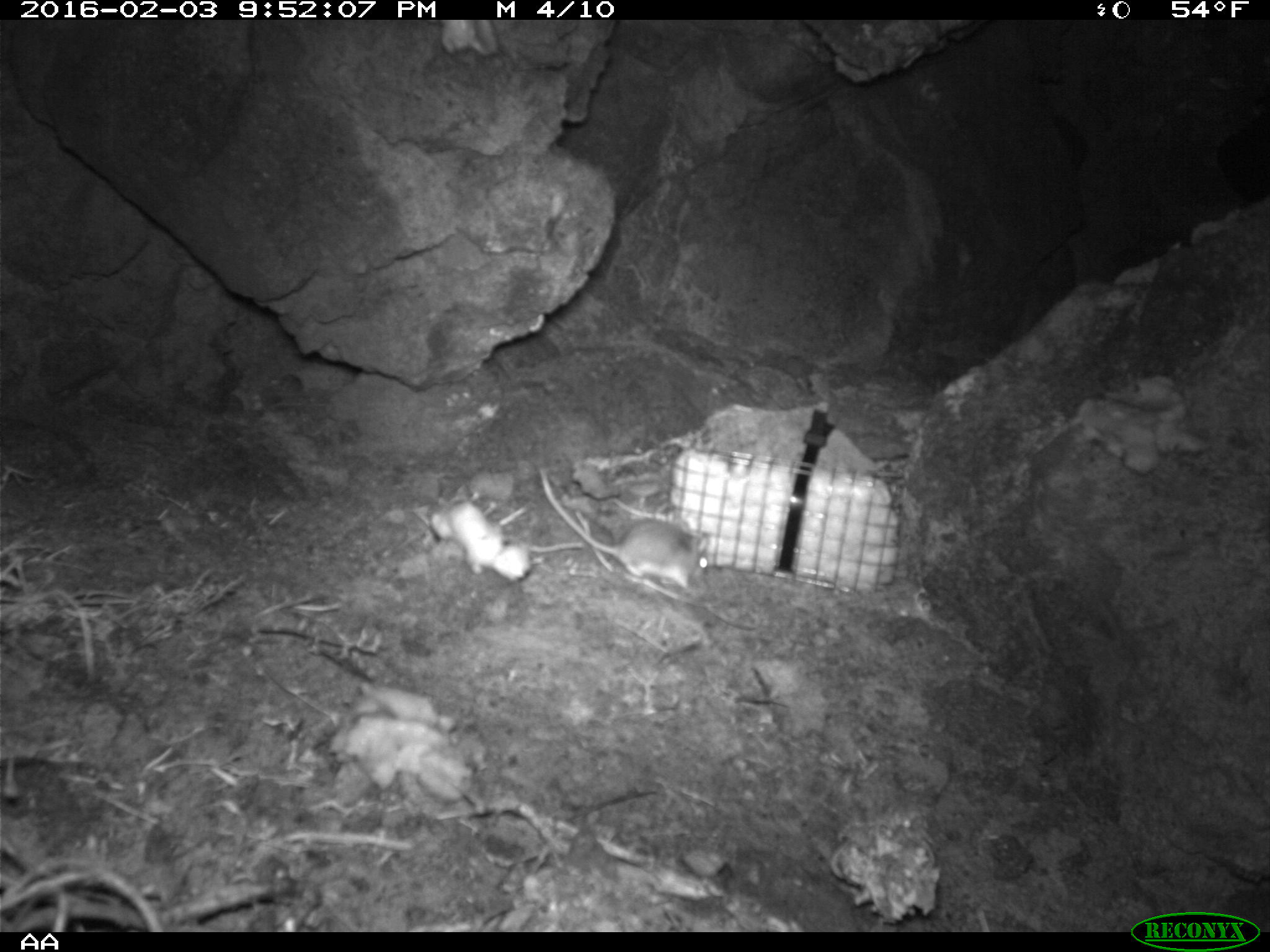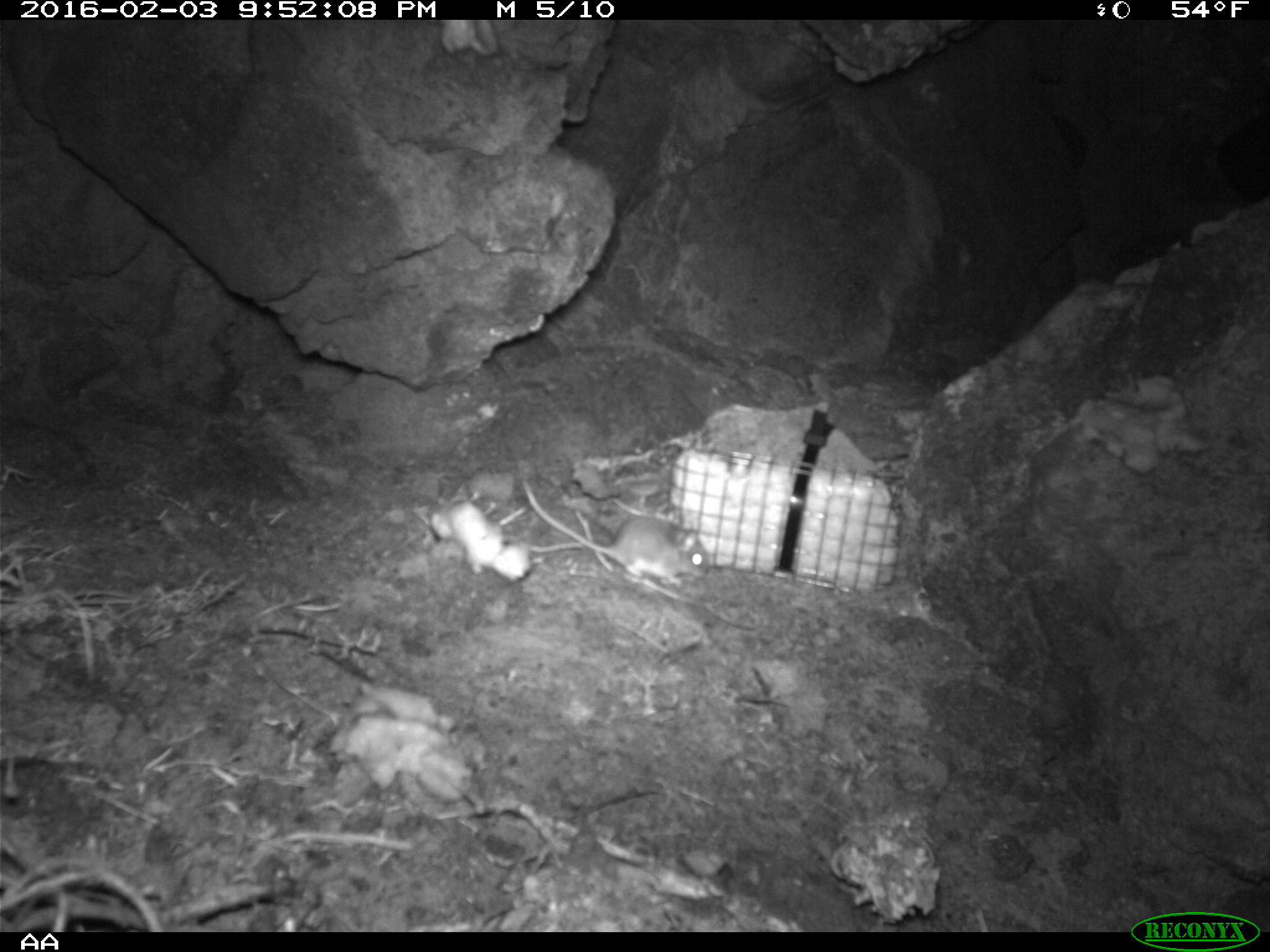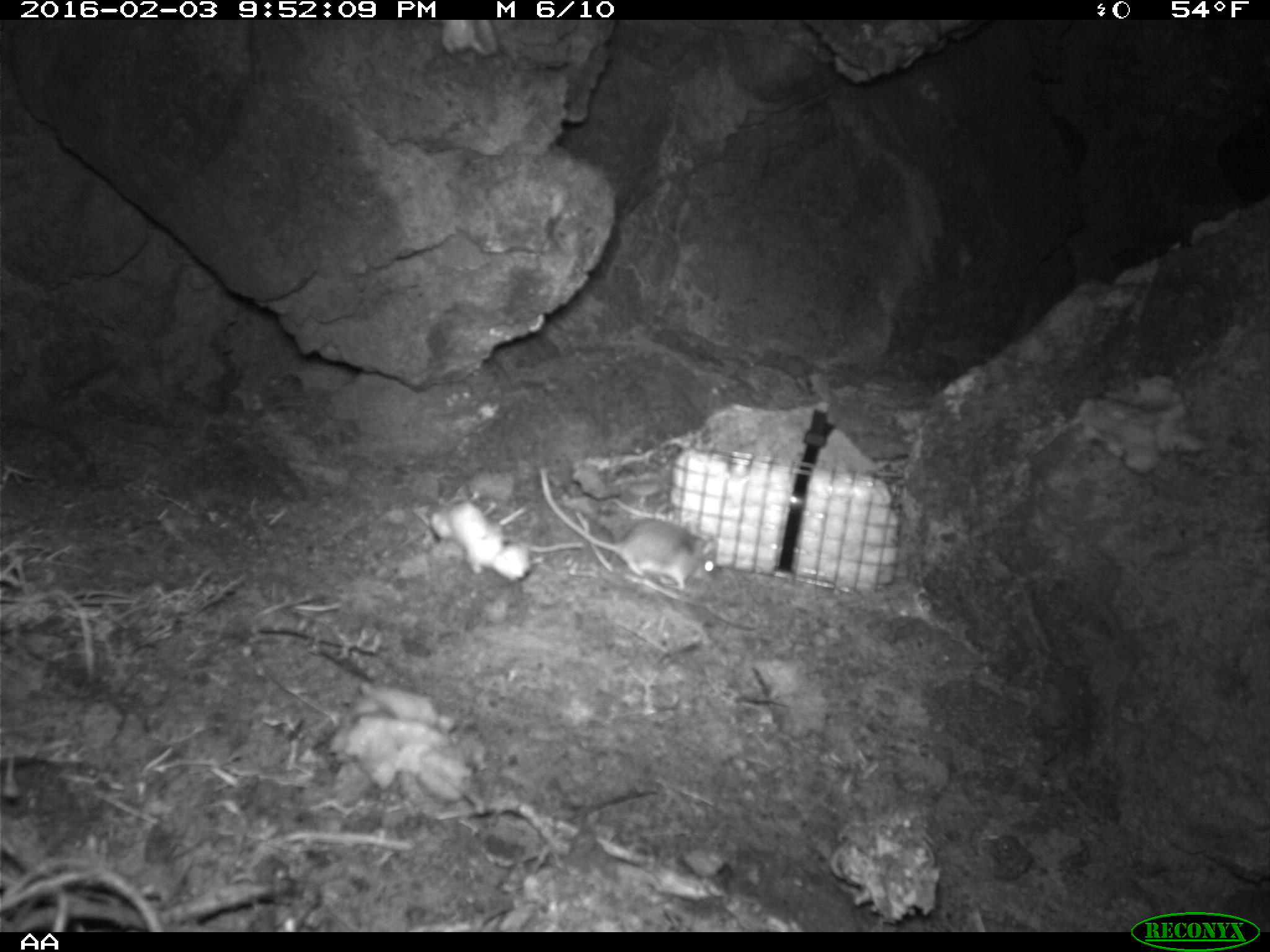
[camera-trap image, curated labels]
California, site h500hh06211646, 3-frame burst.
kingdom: Animalia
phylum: Chordata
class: Mammalia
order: Rodentia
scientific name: Rodentia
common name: rodent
Rodent (Rodentia).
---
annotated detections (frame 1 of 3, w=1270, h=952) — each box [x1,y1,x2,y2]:
rodent: [534,465,709,596]; [487,516,585,552]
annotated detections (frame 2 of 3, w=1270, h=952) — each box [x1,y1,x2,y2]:
rodent: [522,478,709,584]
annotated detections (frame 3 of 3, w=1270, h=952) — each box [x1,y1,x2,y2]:
rodent: [538,465,717,594]